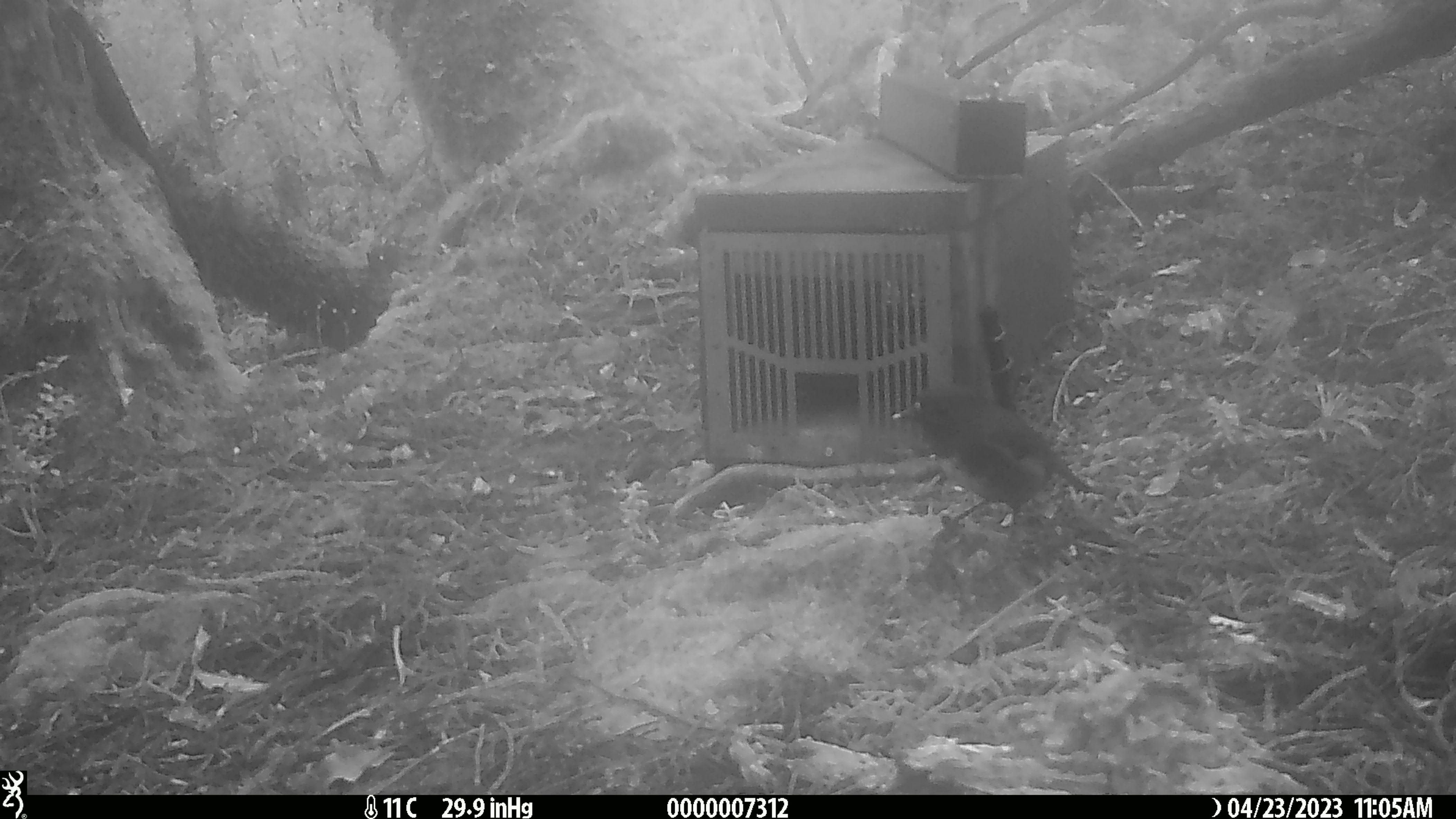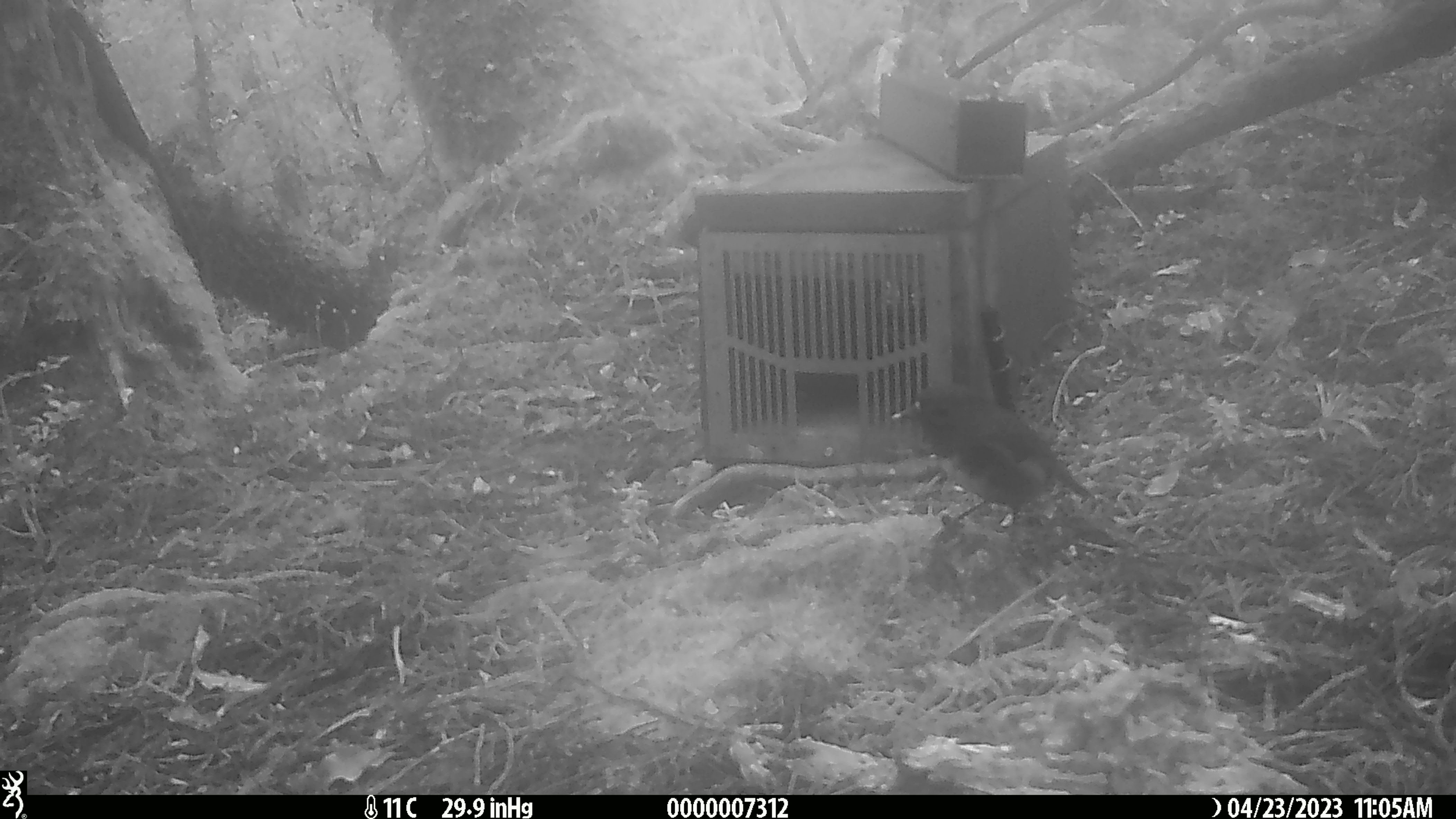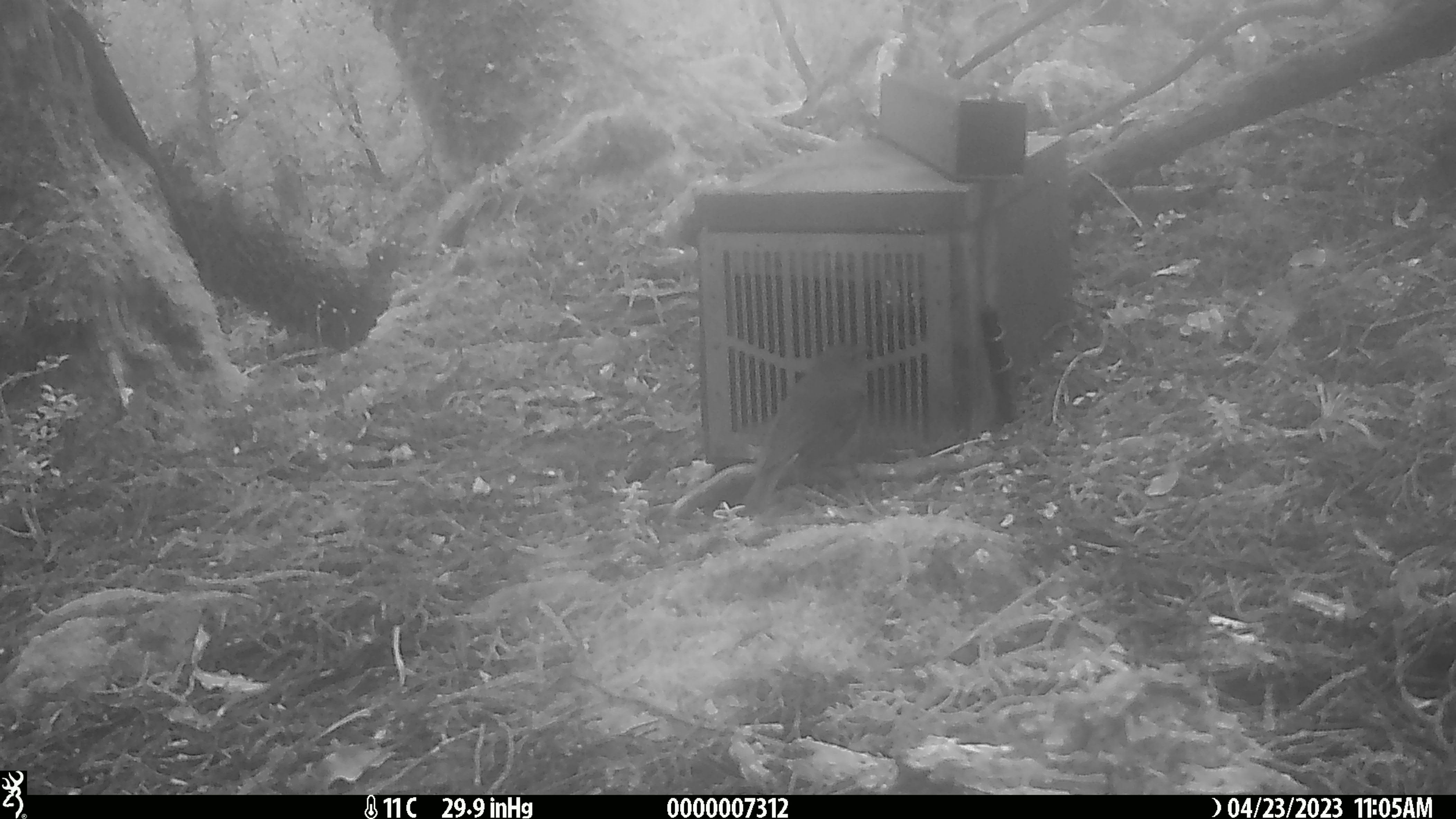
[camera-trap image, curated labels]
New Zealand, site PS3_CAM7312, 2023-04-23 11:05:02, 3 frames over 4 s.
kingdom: Animalia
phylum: Chordata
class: Aves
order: Passeriformes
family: Petroicidae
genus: Petroica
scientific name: Petroica australis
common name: new zealand robin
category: robin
Robin (new zealand robin) (Petroica australis).